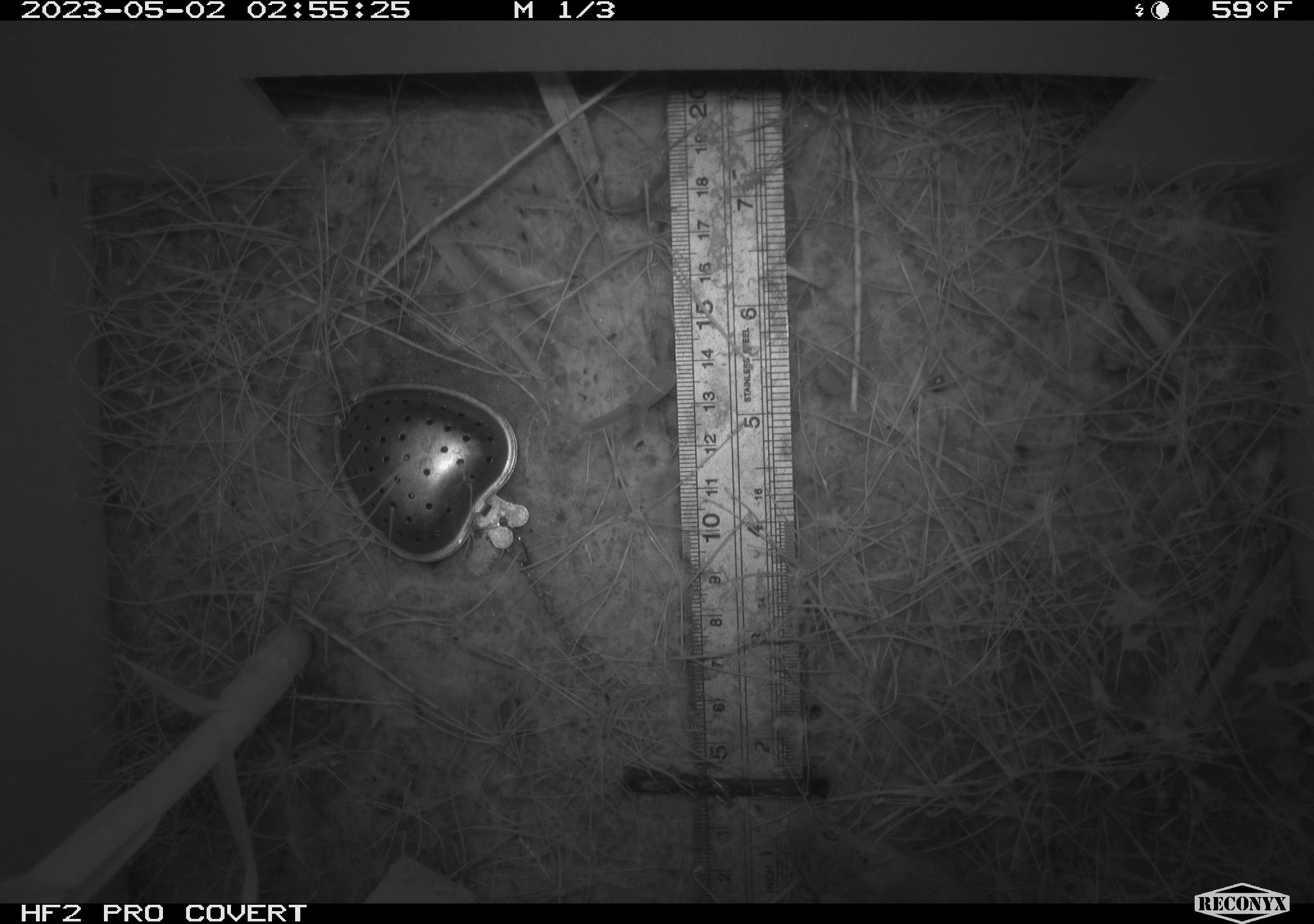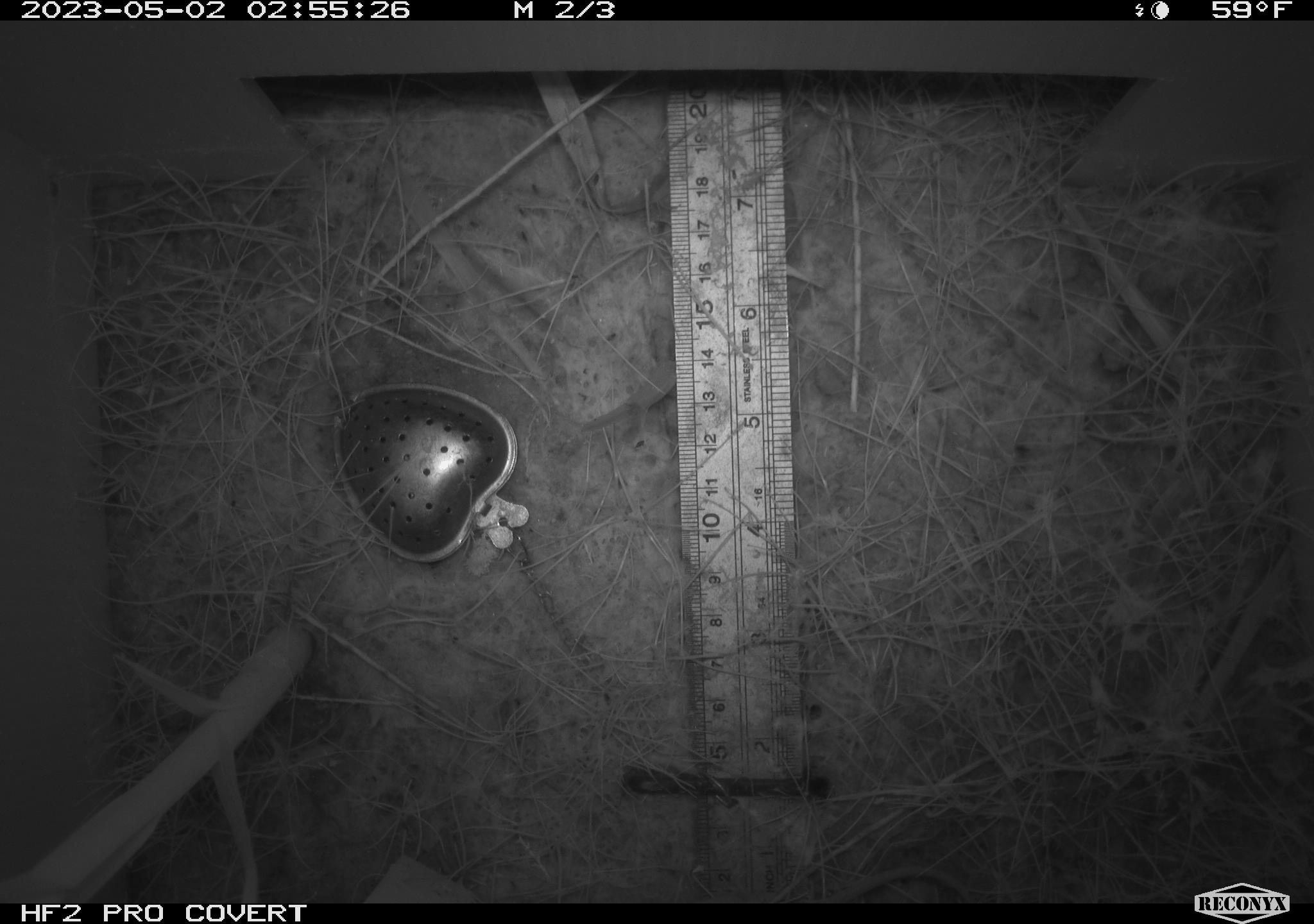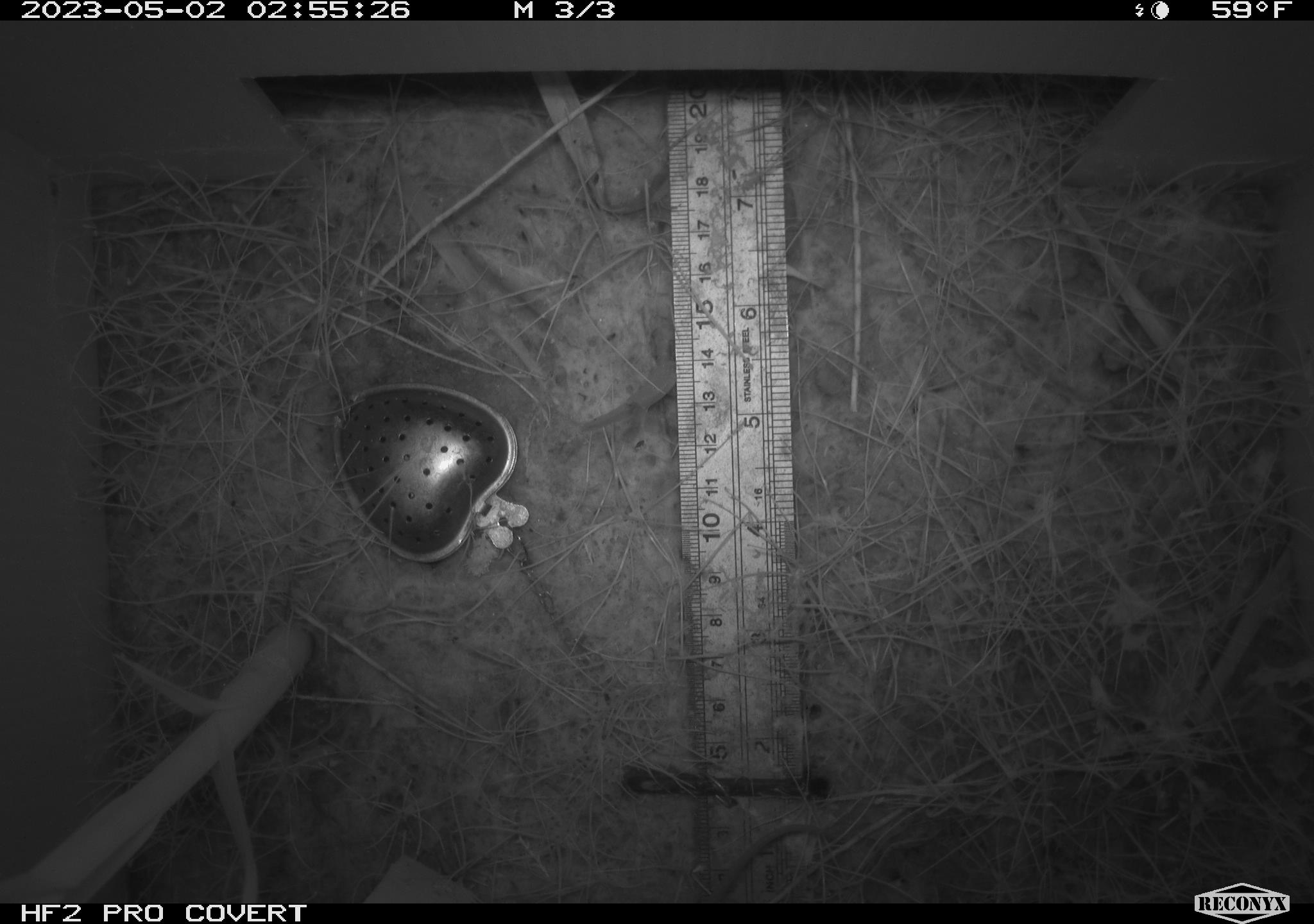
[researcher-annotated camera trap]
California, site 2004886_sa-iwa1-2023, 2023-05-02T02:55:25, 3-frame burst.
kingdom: Animalia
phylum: Chordata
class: Mammalia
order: Rodentia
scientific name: Rodentia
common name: mouse species